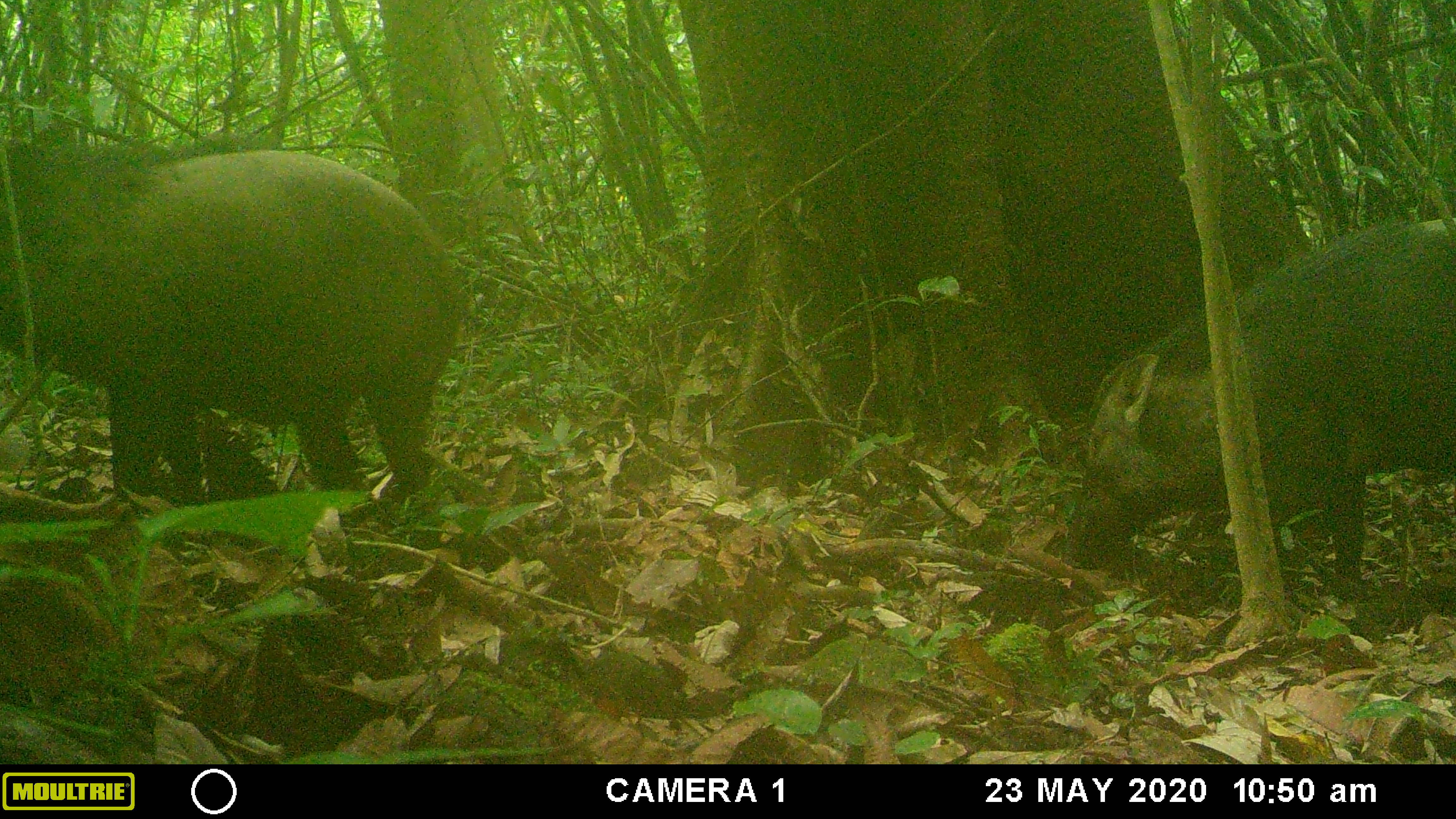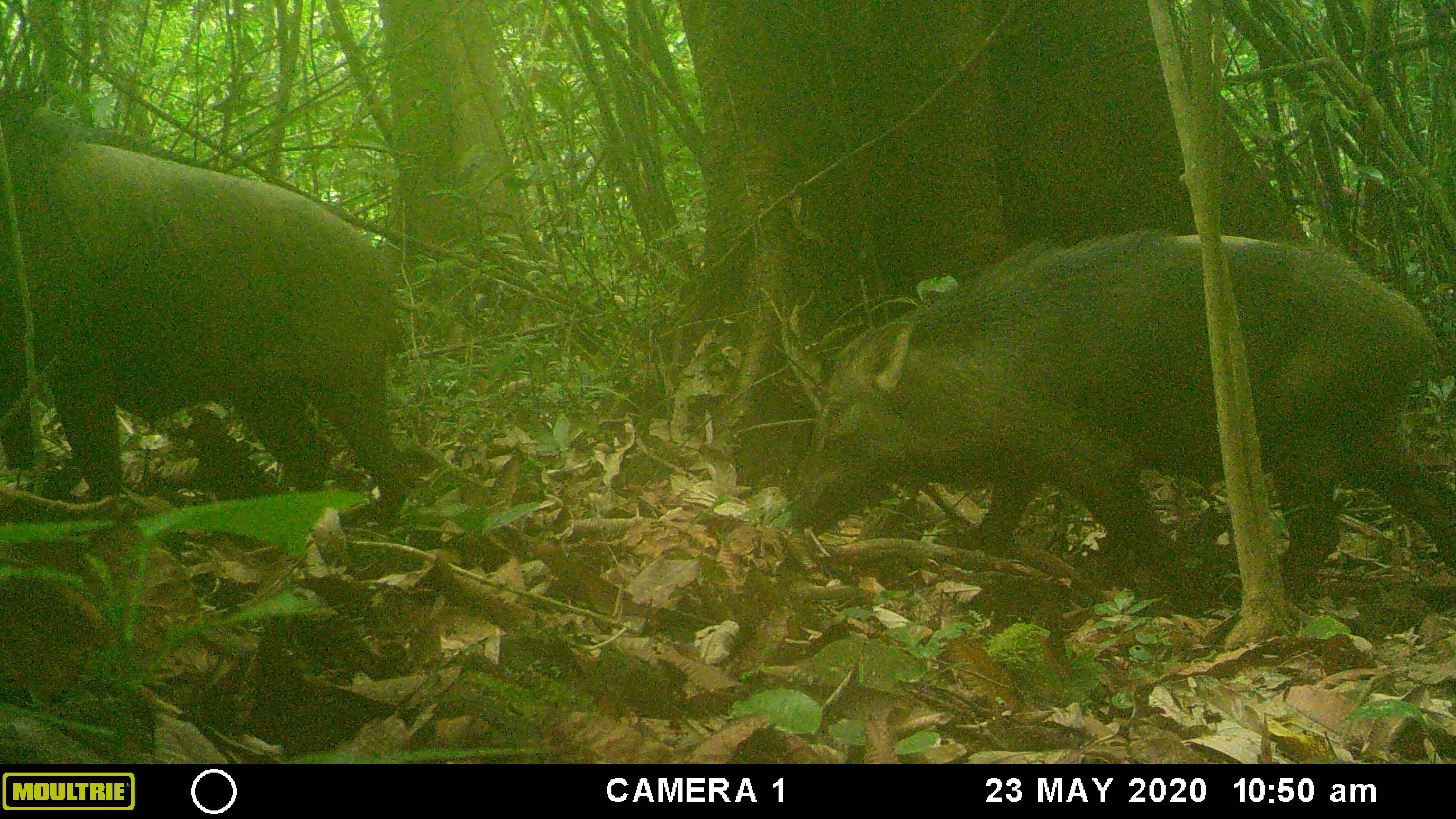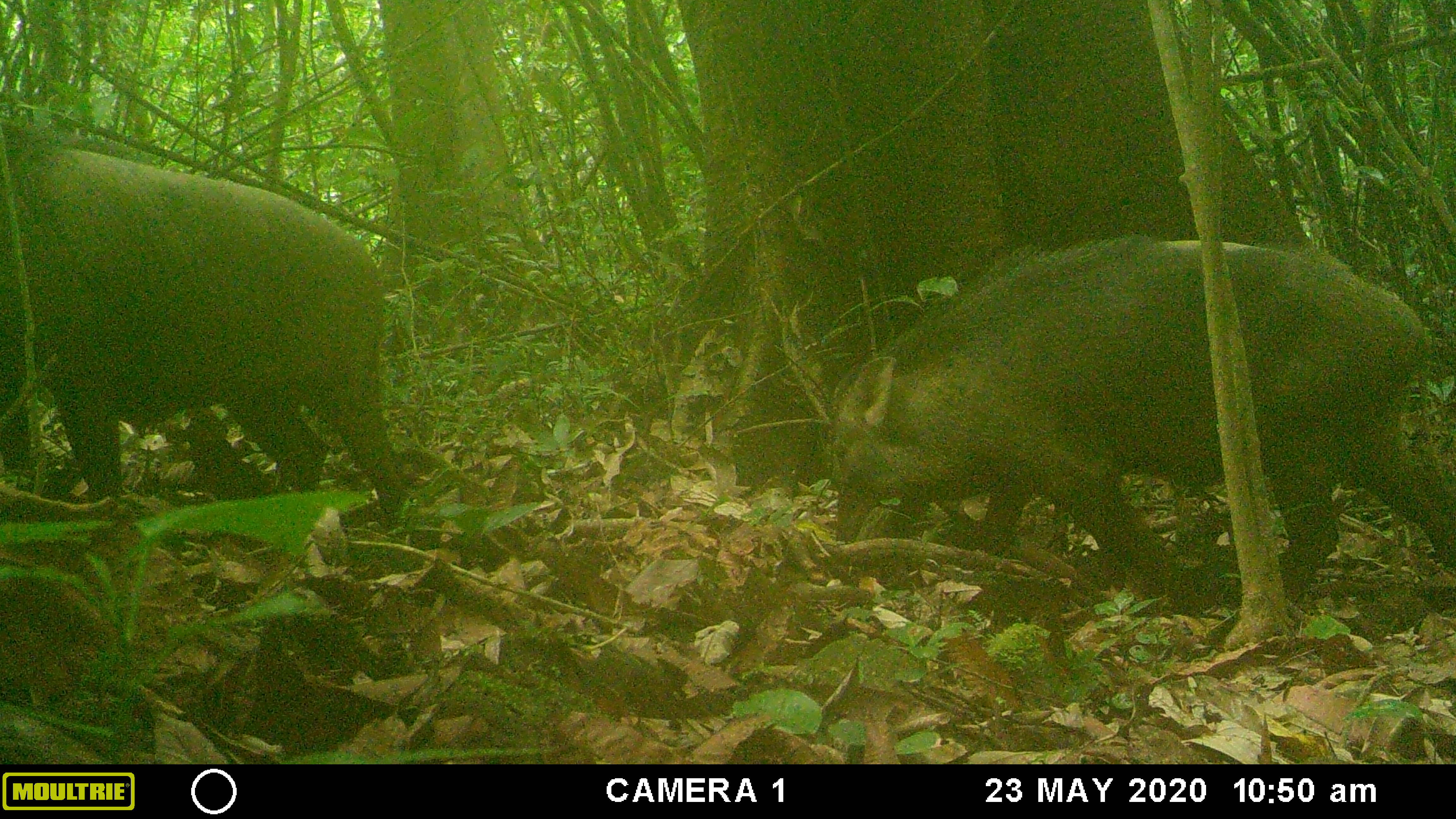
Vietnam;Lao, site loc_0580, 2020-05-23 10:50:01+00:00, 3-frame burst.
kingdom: Animalia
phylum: Chordata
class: Mammalia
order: Artiodactyla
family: Suidae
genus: Sus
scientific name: Sus scrofa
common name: eurasian wild pig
Eurasian wild pig (Sus scrofa). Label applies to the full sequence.